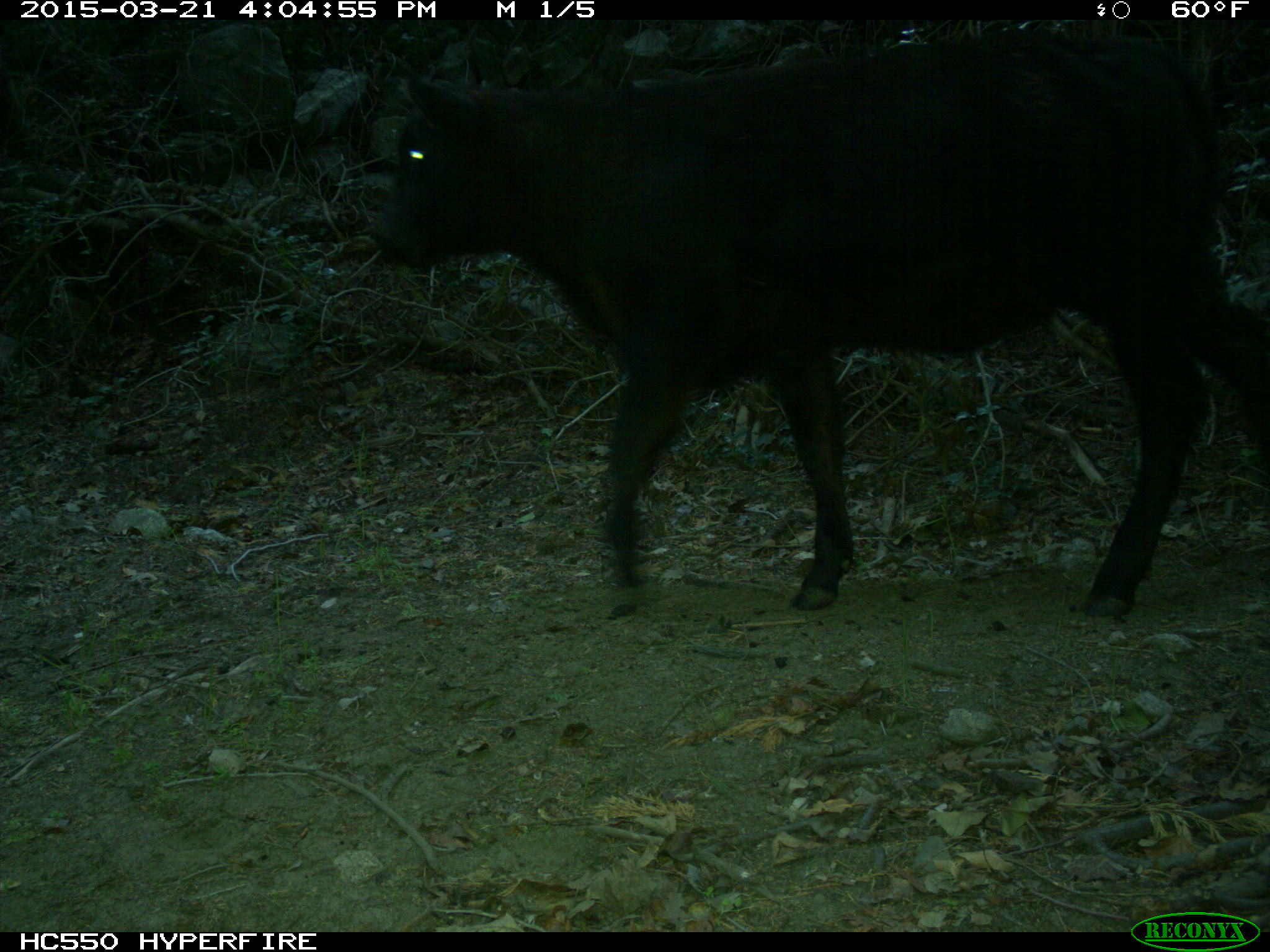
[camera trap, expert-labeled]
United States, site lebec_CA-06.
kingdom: Animalia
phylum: Chordata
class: Mammalia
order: Artiodactyla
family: Bovidae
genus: Bos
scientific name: Bos taurus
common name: domestic cow